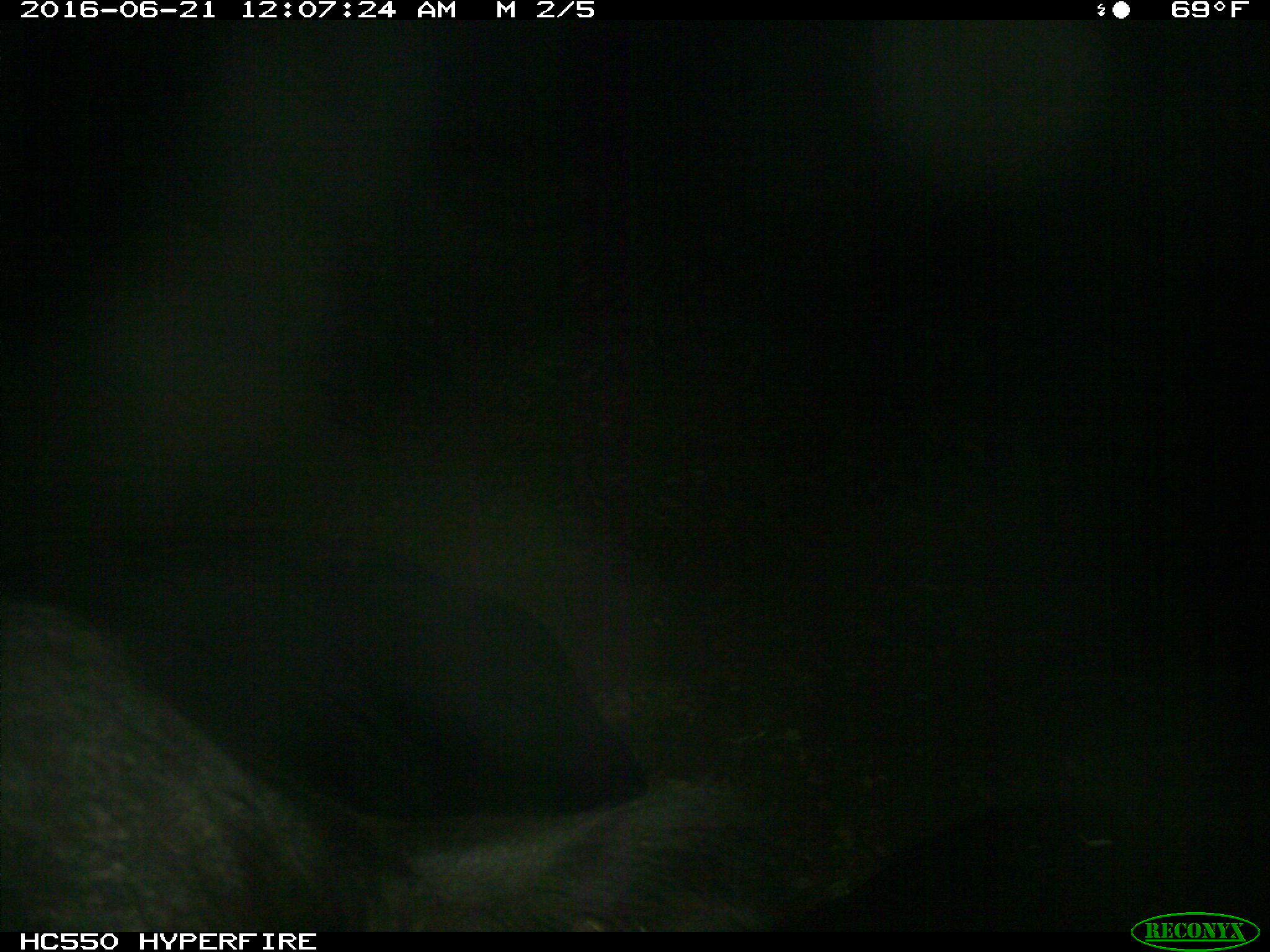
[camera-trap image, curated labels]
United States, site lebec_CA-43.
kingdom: Animalia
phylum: Chordata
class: Mammalia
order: Artiodactyla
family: Bovidae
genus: Bos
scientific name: Bos taurus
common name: domestic cow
Bos taurus (domestic cow).